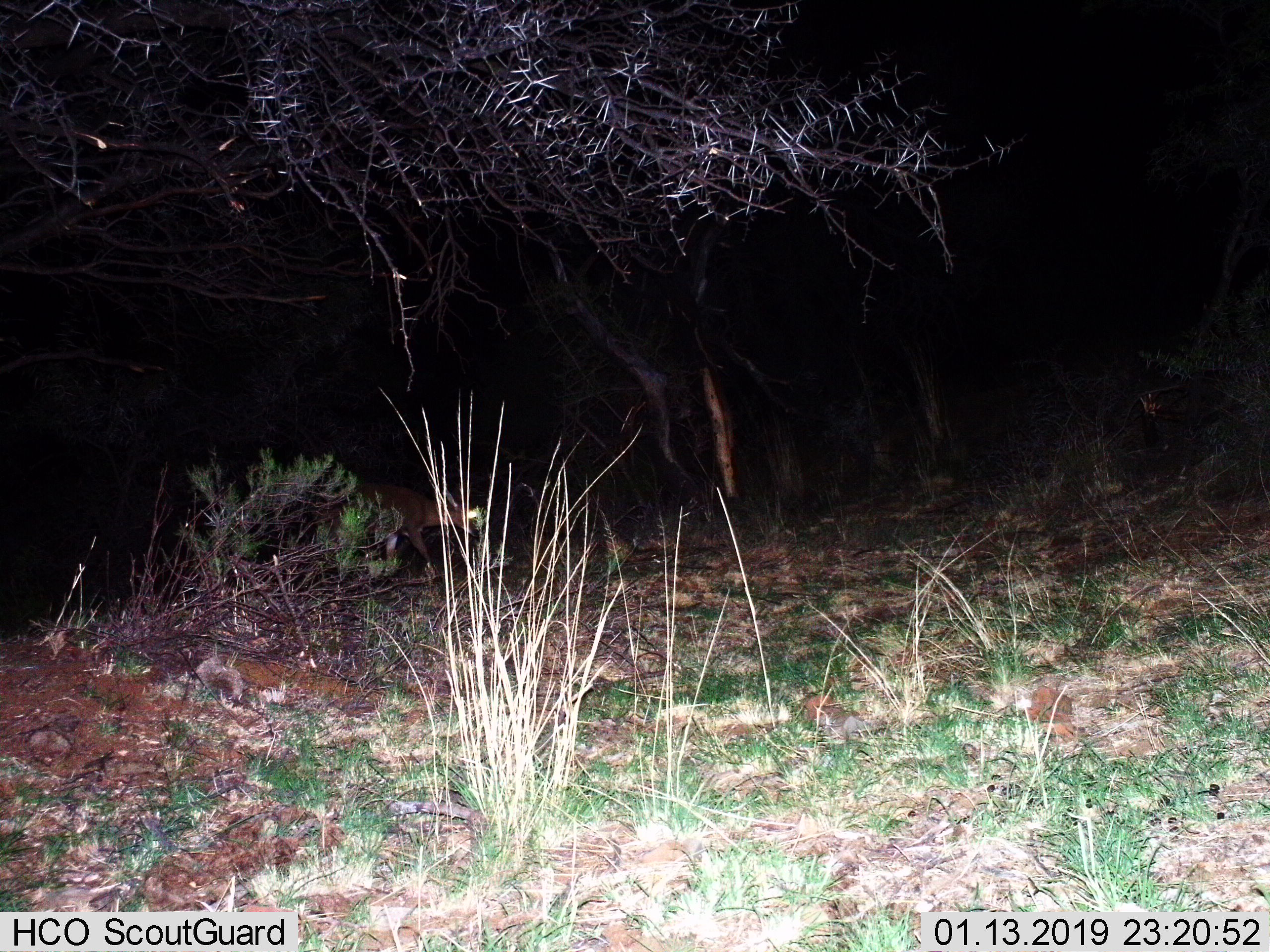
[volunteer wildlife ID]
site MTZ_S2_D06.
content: unidentified animal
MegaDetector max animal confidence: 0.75